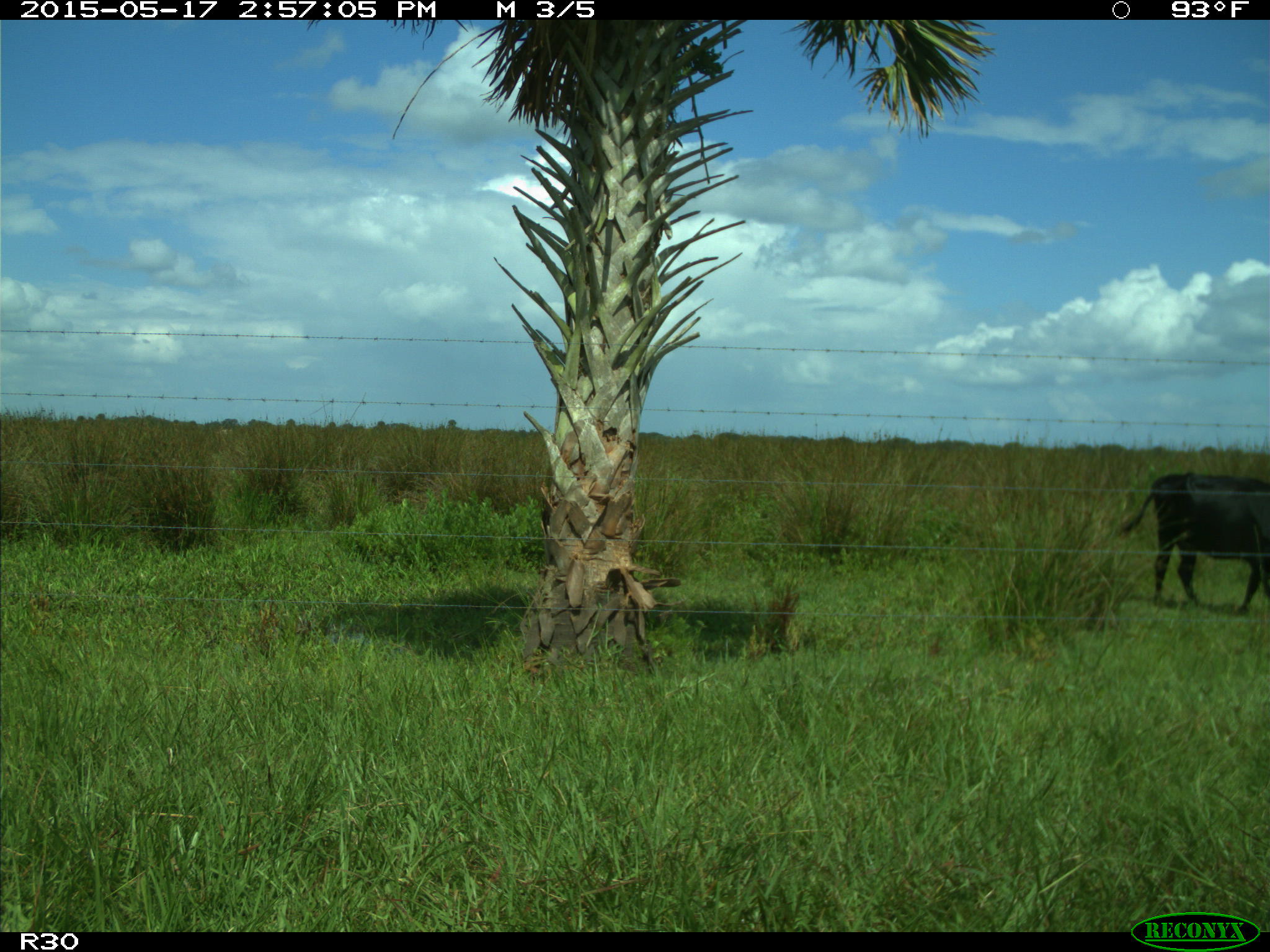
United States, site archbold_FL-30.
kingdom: Animalia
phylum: Chordata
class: Mammalia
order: Artiodactyla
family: Bovidae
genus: Bos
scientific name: Bos taurus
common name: domestic cow